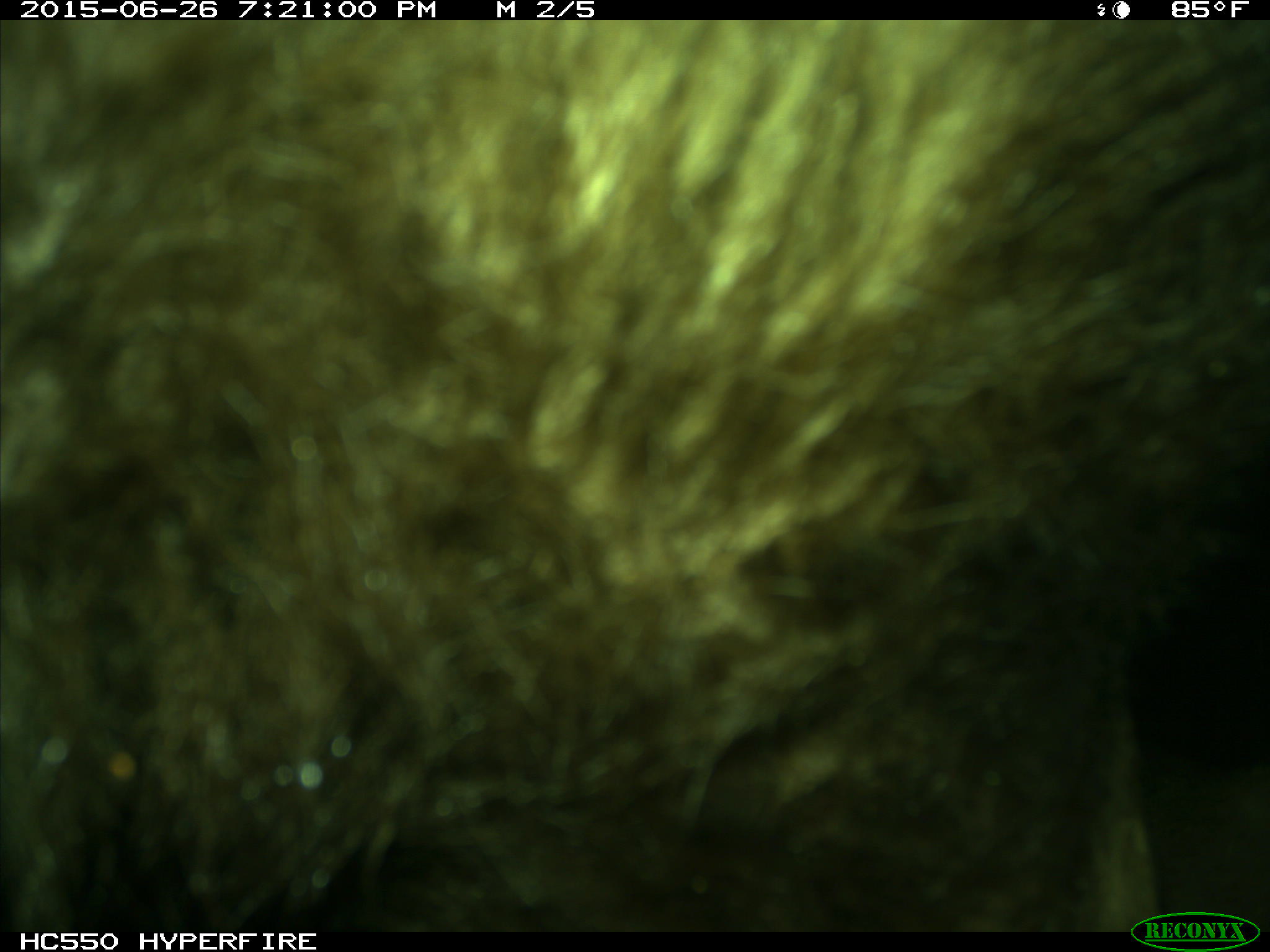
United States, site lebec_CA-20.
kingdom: Animalia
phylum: Chordata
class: Mammalia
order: Carnivora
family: Ursidae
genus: Ursus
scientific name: Ursus americanus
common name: american black bear